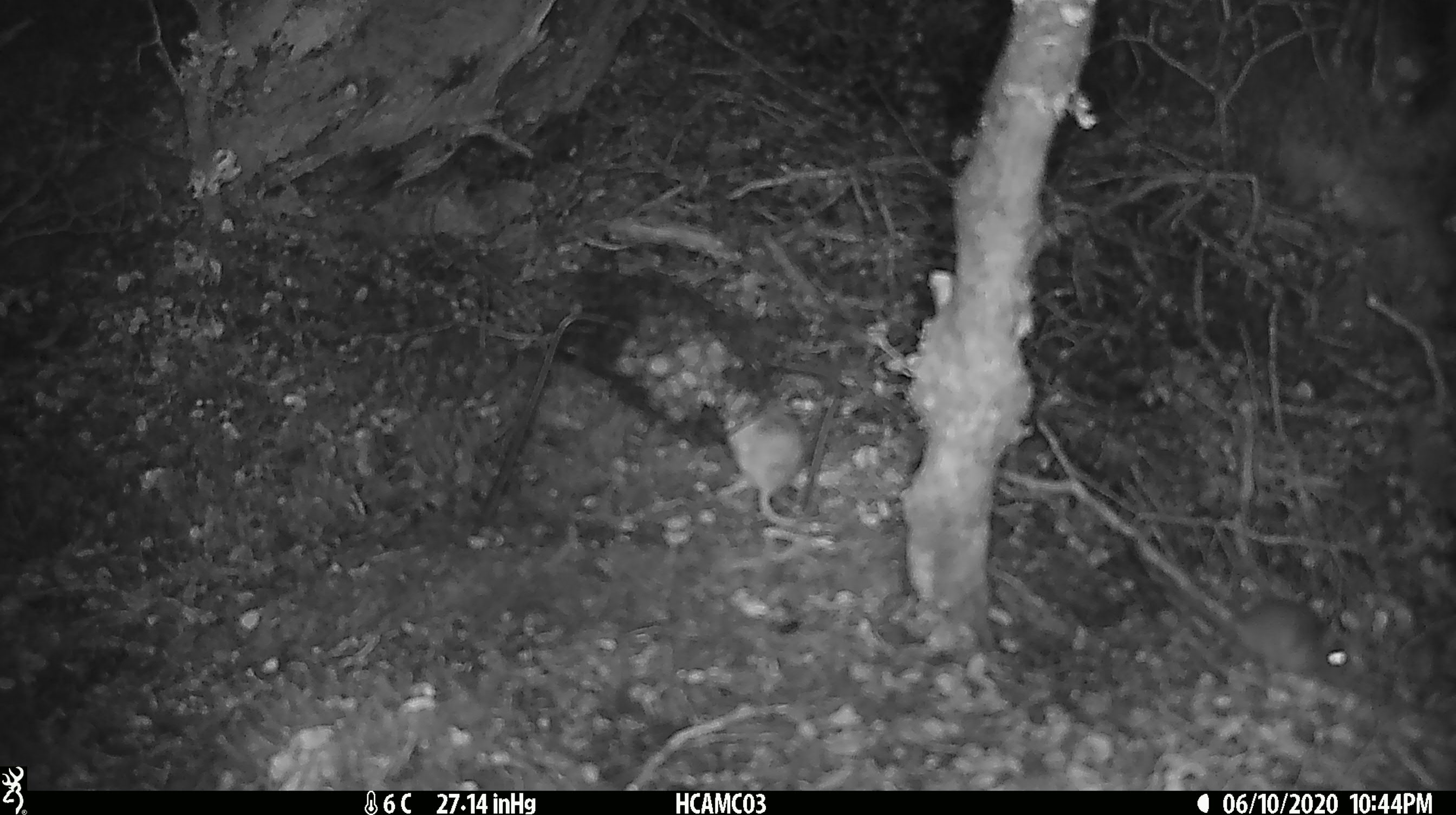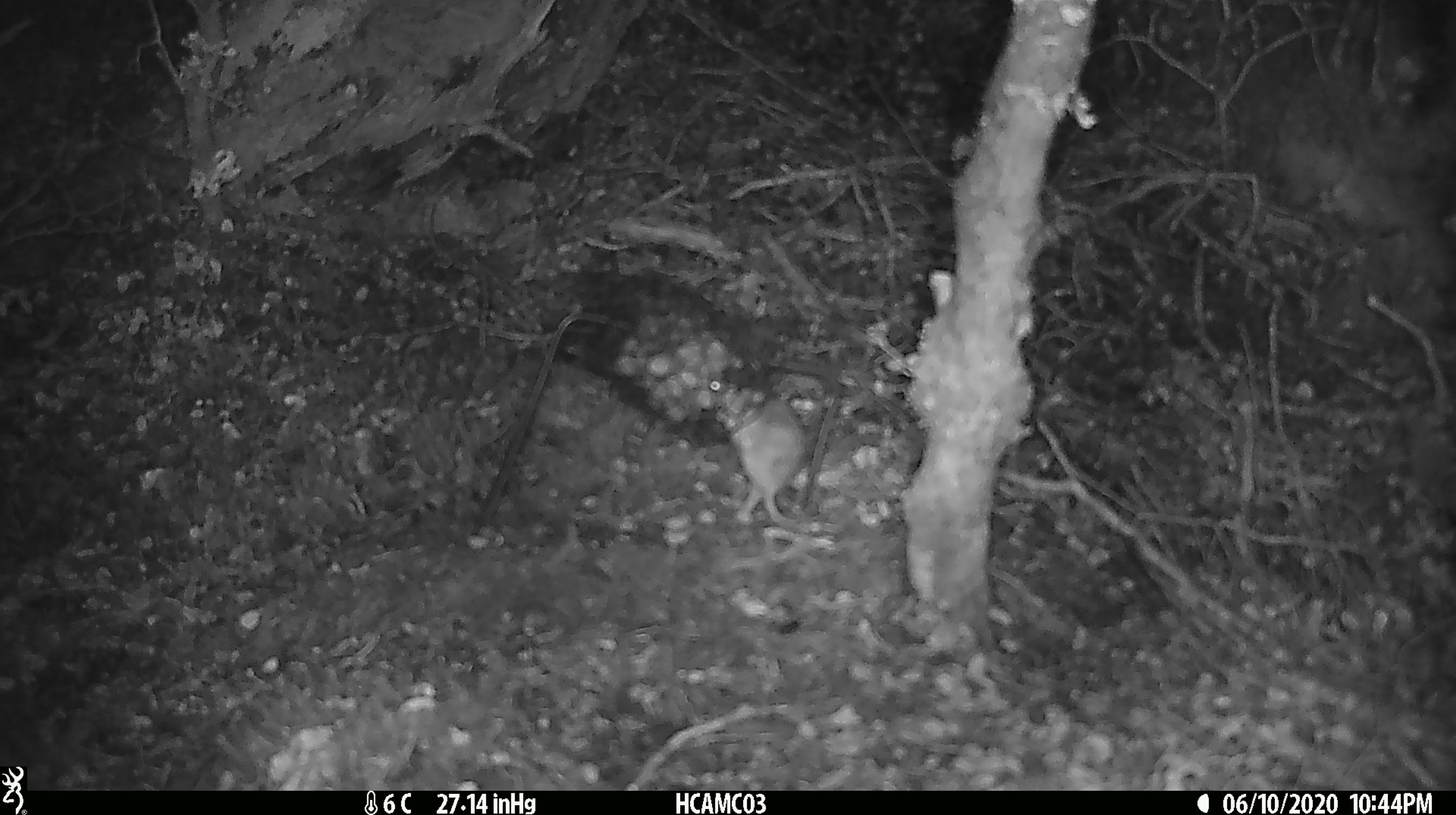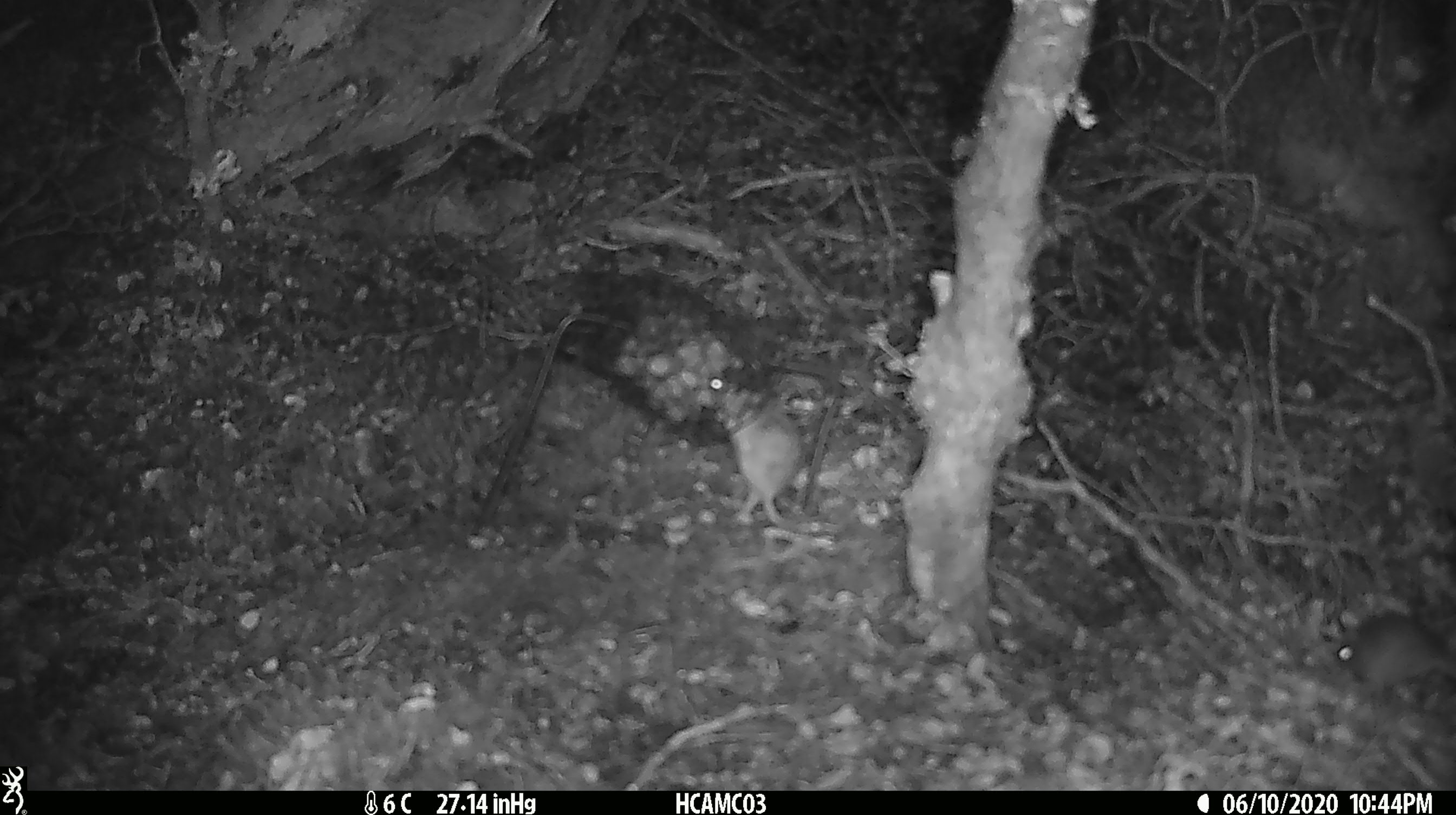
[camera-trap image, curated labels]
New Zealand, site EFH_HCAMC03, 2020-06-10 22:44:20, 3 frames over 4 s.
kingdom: Animalia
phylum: Chordata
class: Mammalia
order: Rodentia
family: Muridae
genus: Mus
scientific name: Mus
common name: mouse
Mouse (Mus).